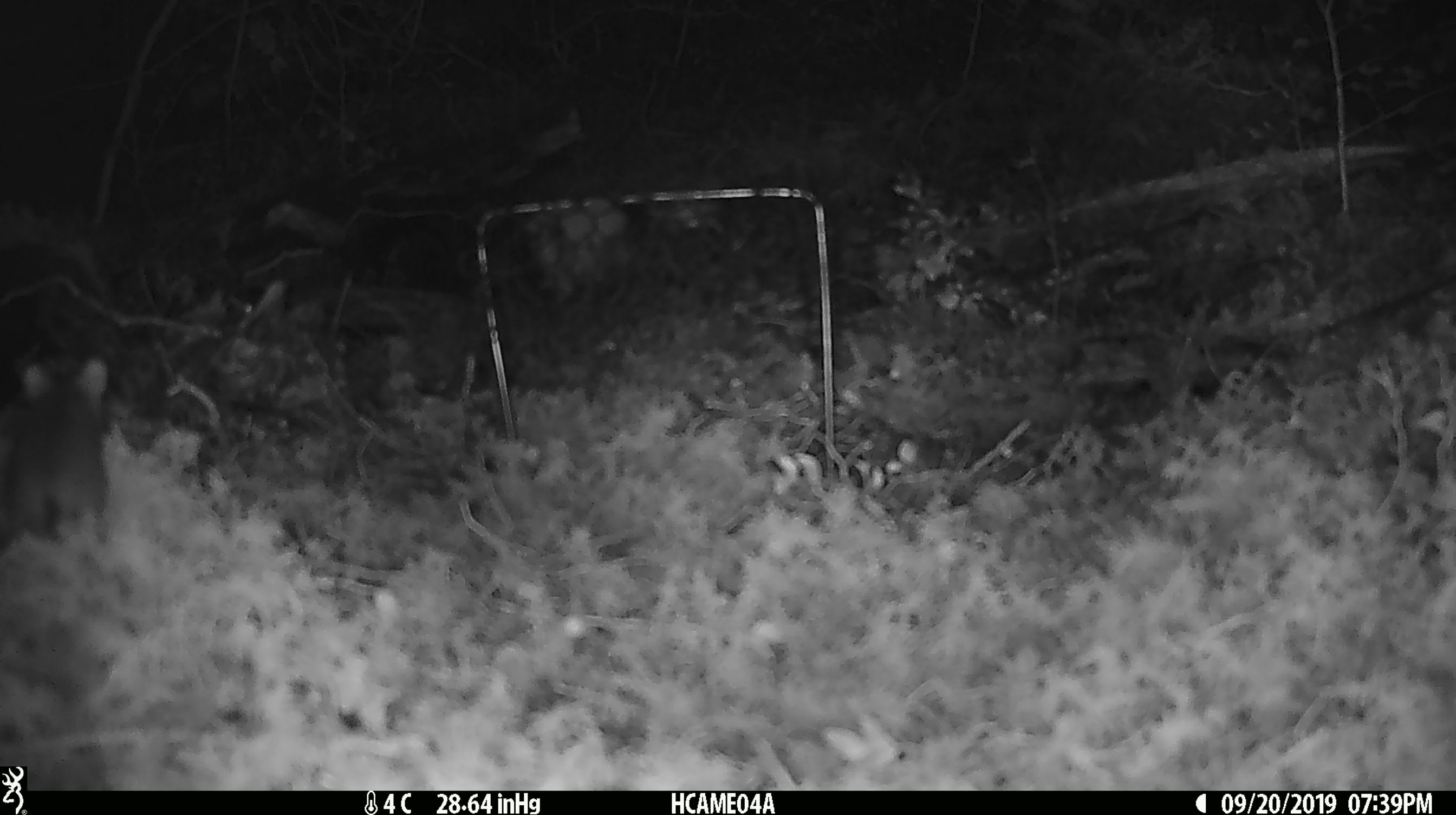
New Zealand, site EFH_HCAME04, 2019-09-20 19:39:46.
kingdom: Animalia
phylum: Chordata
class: Mammalia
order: Rodentia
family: Muridae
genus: Mus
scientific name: Mus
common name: mouse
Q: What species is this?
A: Mouse (Mus).